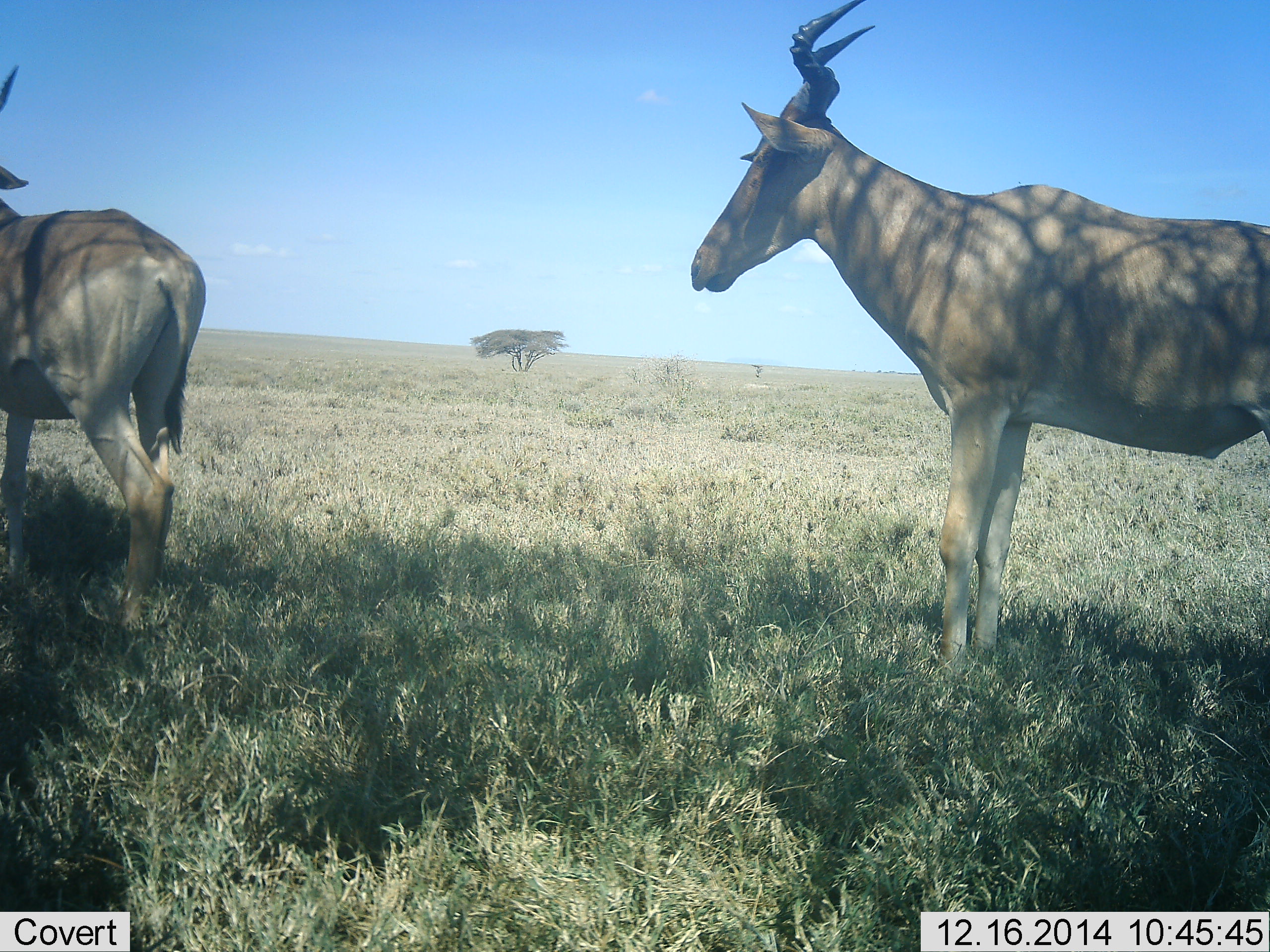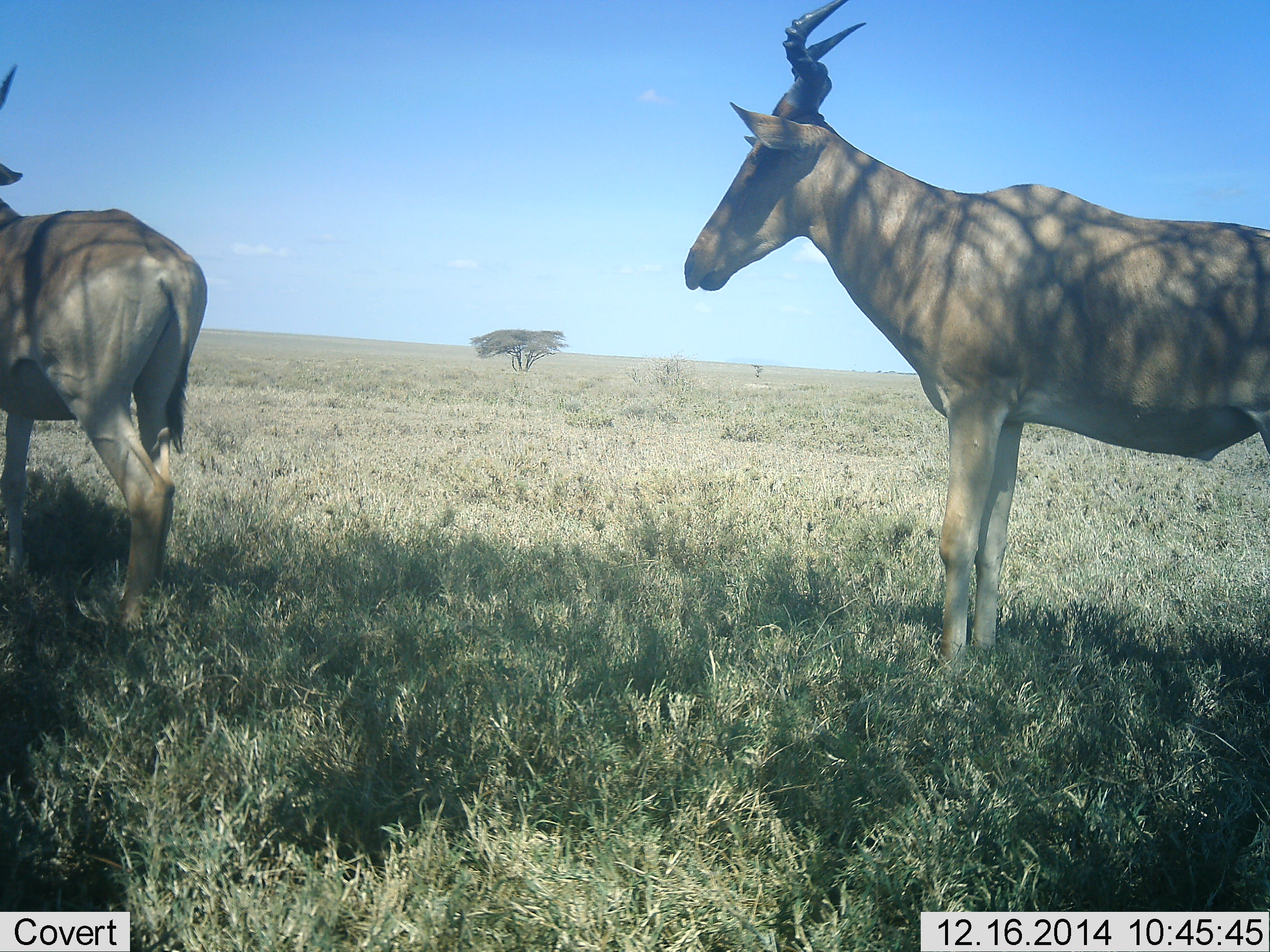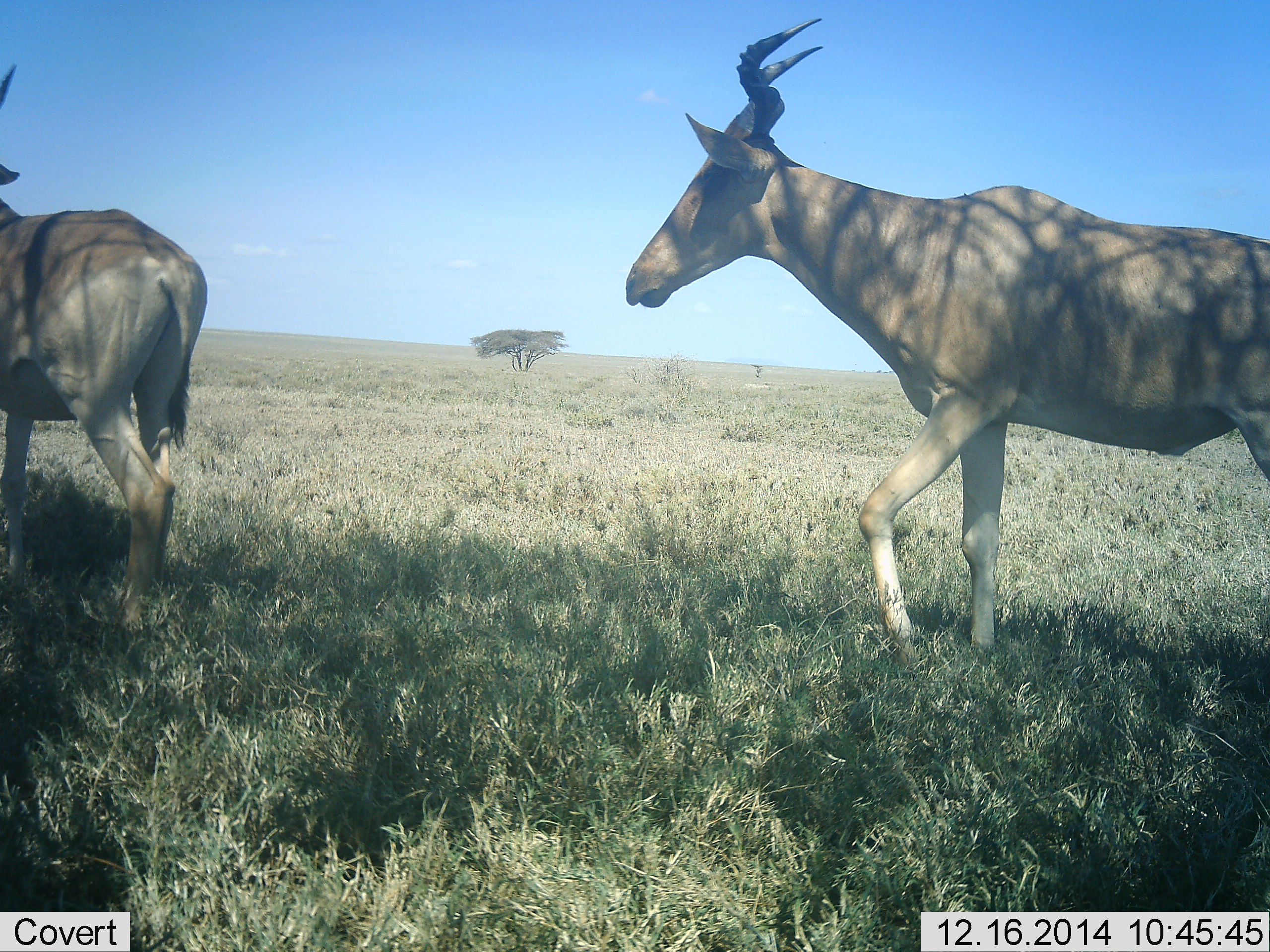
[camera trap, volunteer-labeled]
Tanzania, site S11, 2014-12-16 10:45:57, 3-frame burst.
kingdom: Animalia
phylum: Chordata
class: Mammalia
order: Artiodactyla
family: Bovidae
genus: Alcelaphus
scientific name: Alcelaphus buselaphus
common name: hartebeest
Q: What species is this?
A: Hartebeest (Alcelaphus buselaphus).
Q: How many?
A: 2.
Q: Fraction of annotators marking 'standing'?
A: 70%.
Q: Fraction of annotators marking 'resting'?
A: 0%.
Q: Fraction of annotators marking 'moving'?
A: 30%.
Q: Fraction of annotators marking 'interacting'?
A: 0%.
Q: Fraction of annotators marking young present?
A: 0%.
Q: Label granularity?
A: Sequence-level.